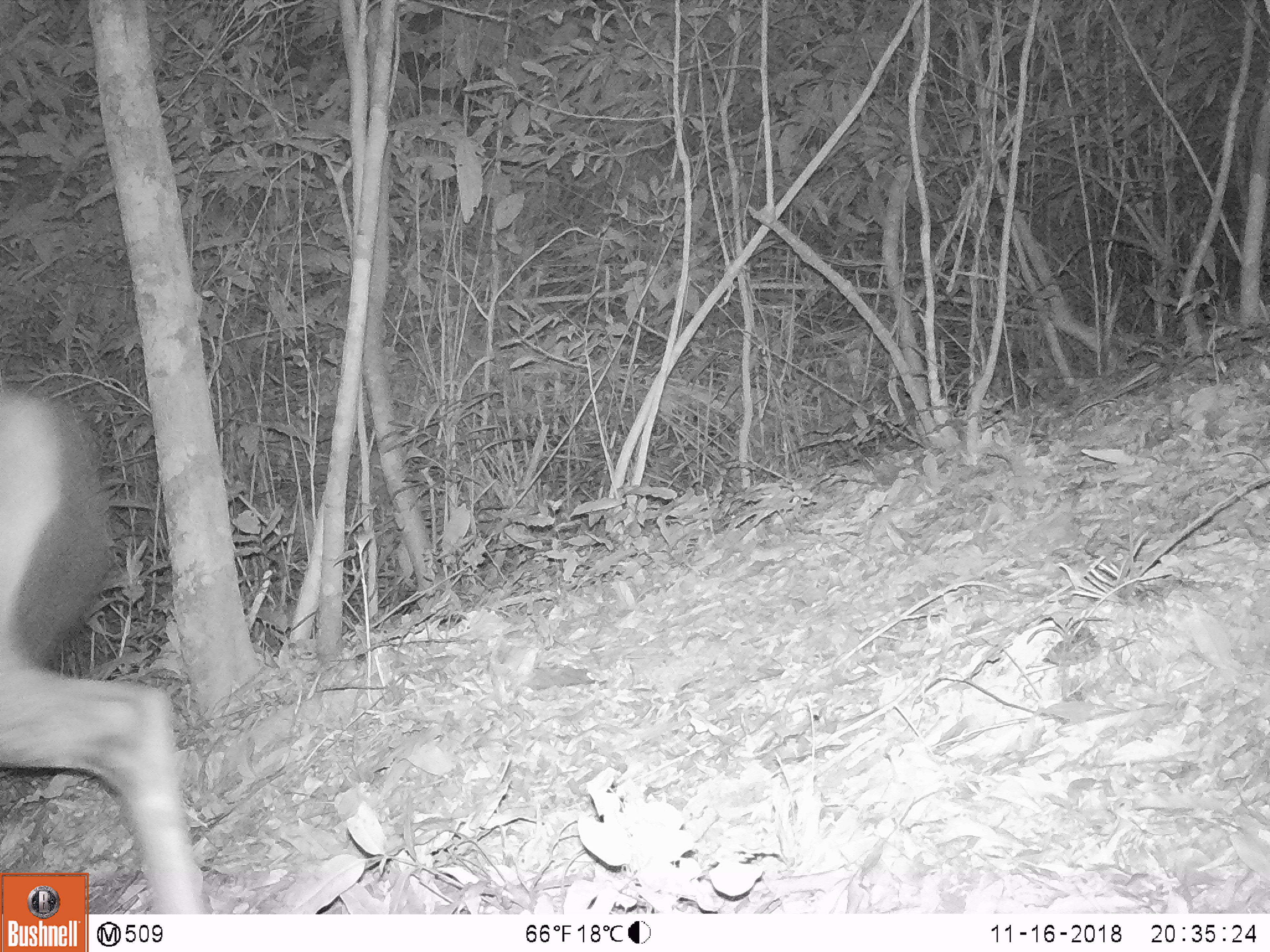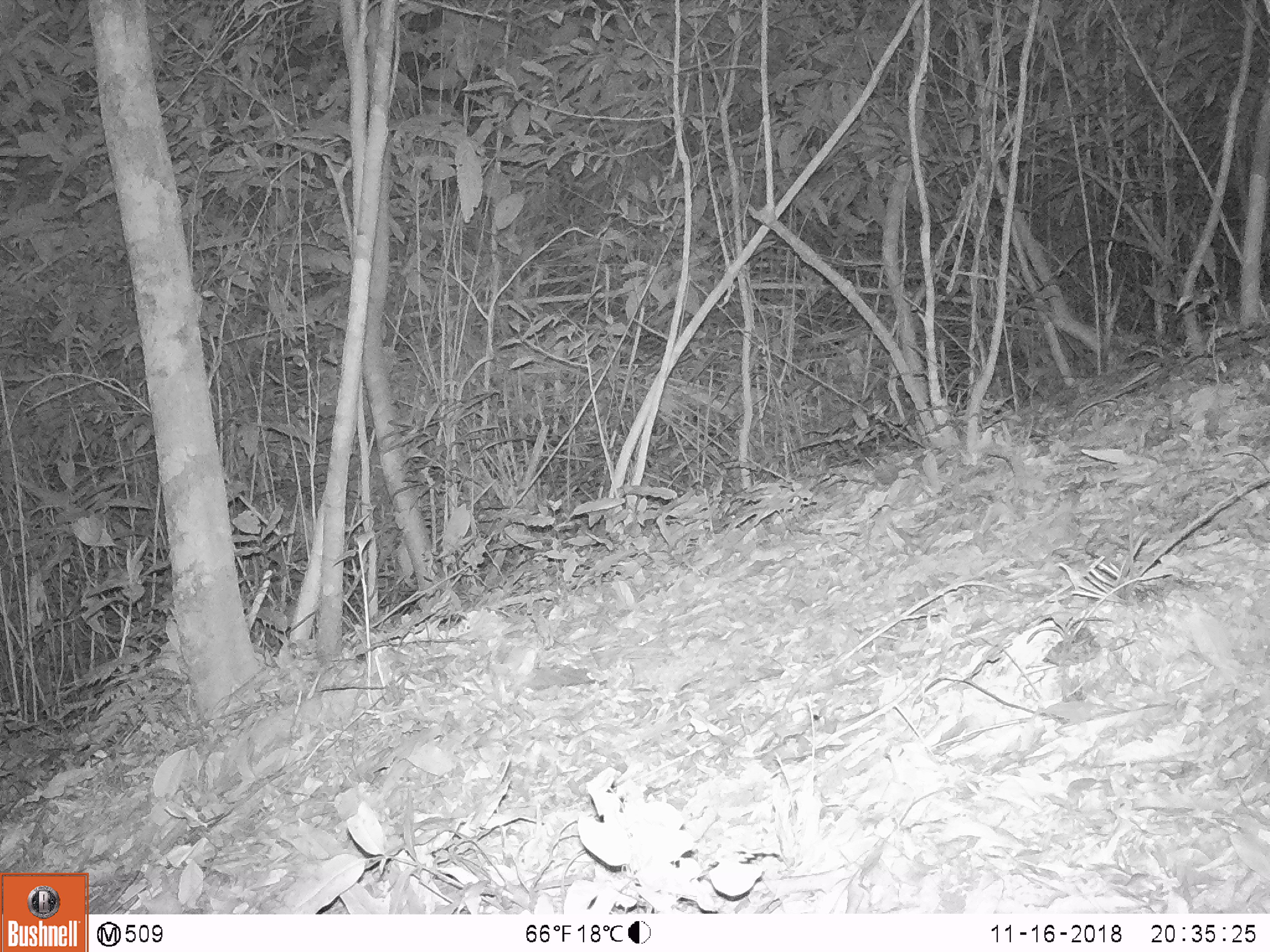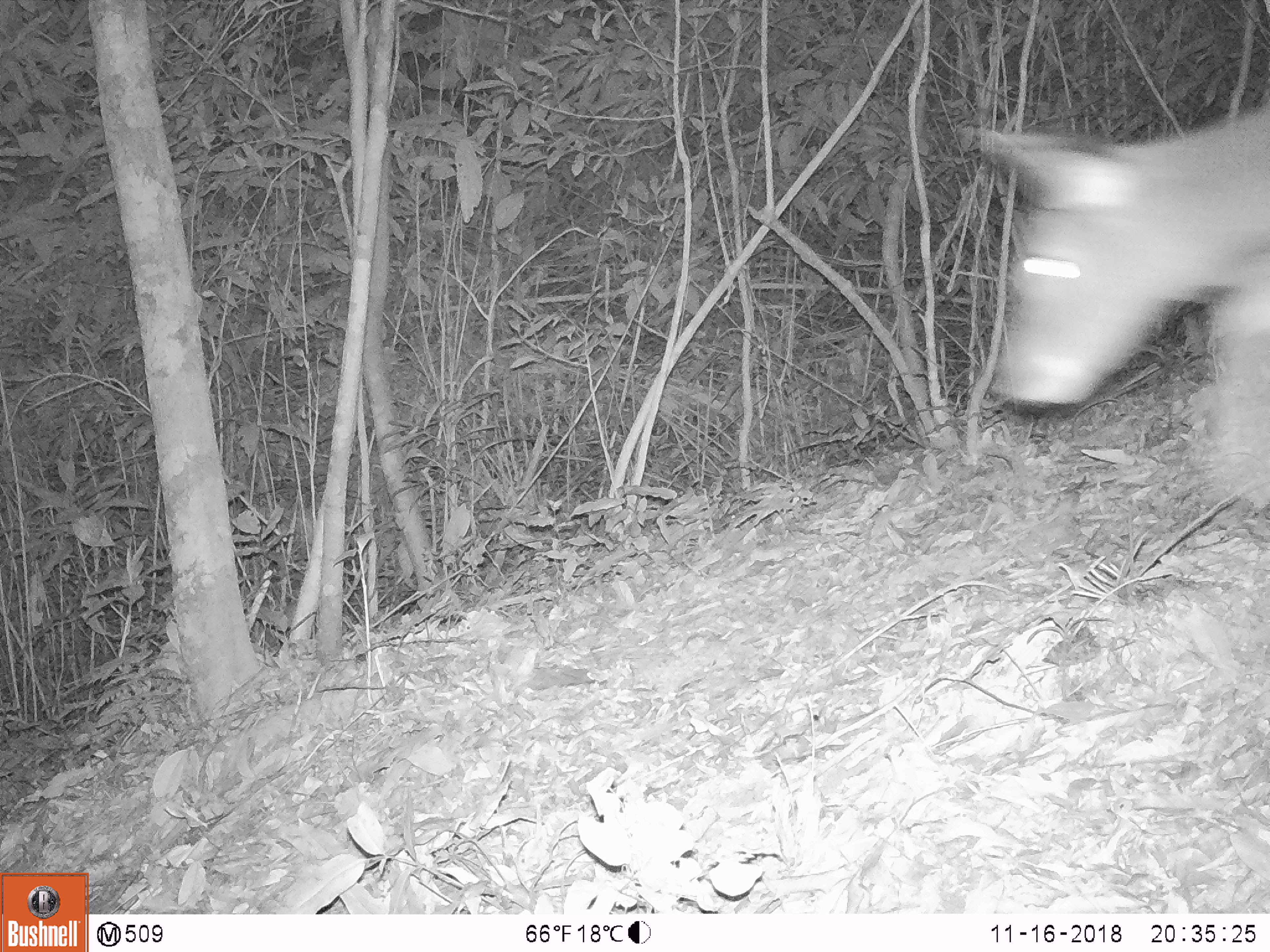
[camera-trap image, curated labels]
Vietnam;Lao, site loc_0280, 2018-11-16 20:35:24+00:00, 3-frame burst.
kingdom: Animalia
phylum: Chordata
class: Mammalia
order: Artiodactyla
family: Cervidae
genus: Rusa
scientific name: Rusa unicolor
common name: sambar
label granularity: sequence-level